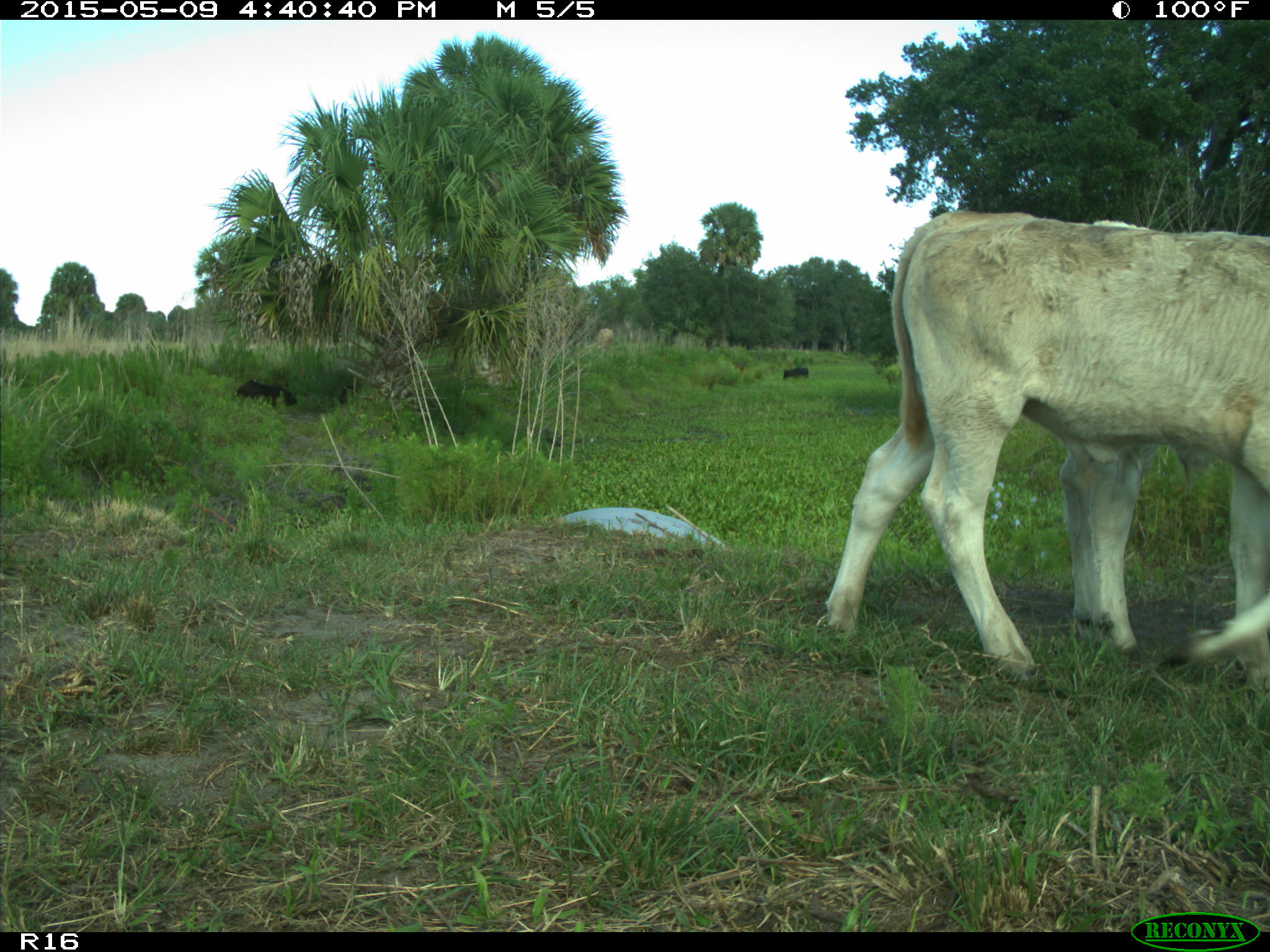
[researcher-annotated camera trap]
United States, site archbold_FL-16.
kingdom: Animalia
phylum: Chordata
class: Mammalia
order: Cingulata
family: Dasypodidae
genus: Dasypus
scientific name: Dasypus novemcinctus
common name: nine-banded armadillo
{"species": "Dasypus novemcinctus (nine-banded armadillo)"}